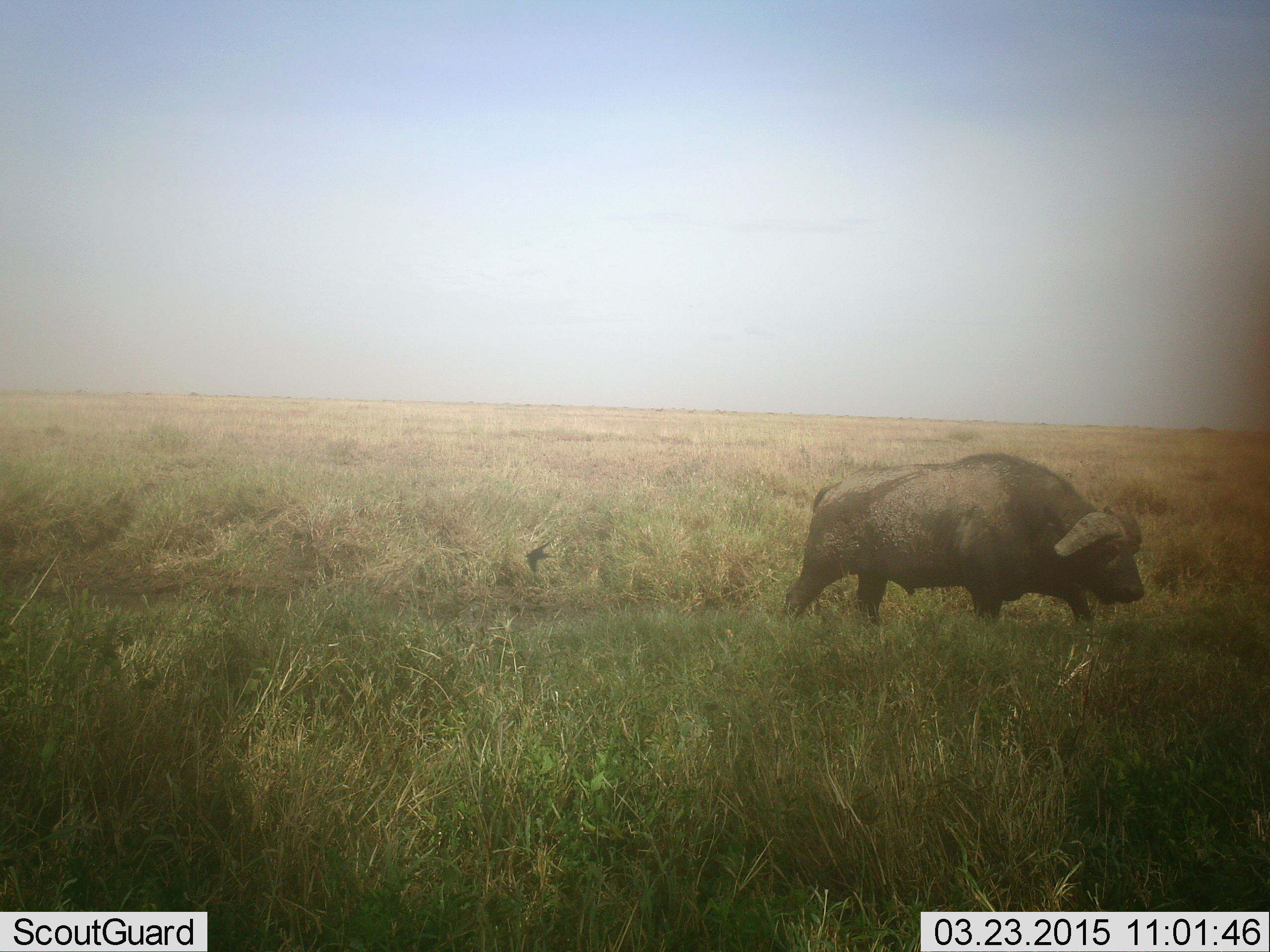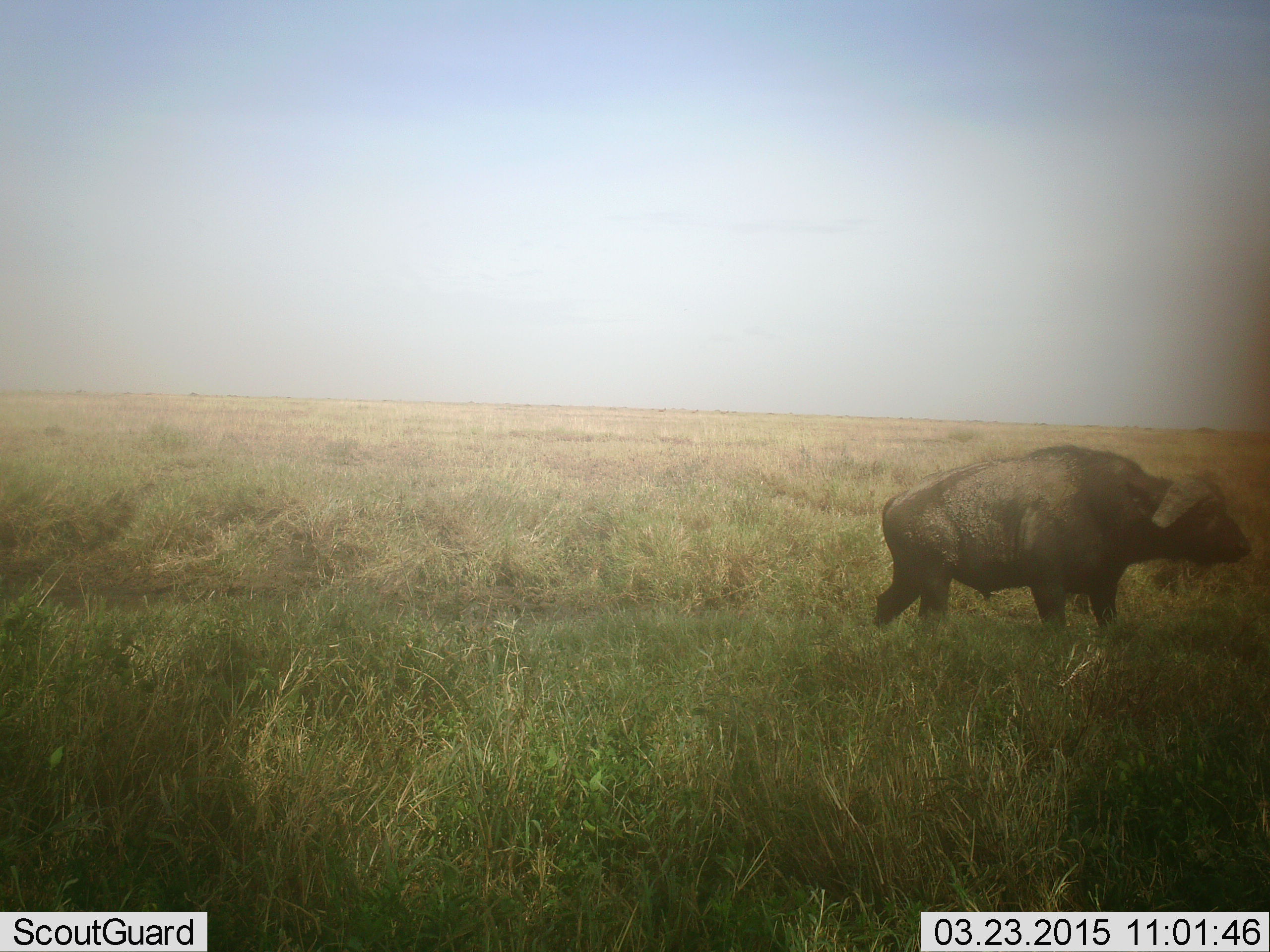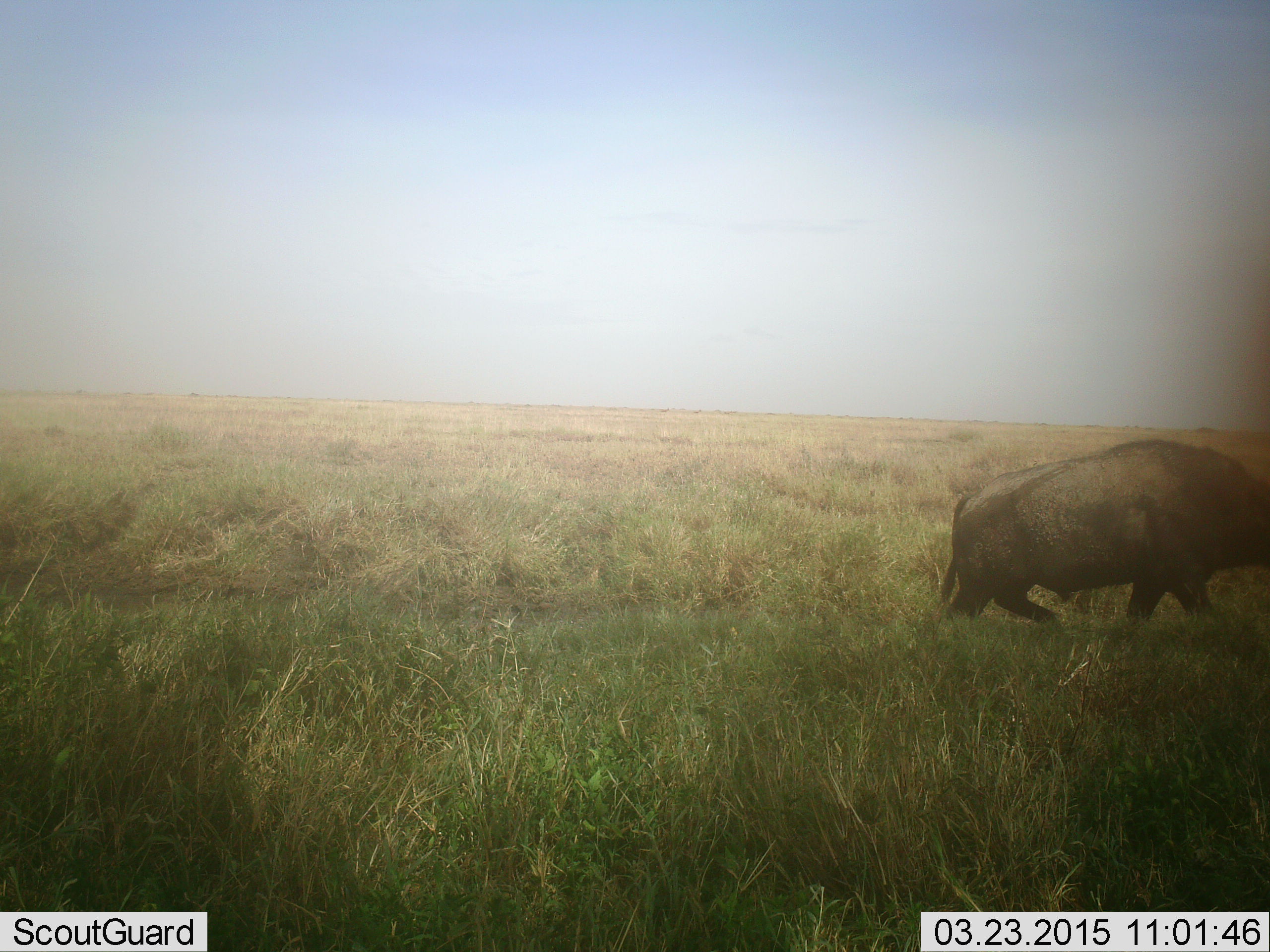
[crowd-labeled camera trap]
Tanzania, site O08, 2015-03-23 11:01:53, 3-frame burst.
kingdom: Animalia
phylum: Chordata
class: Mammalia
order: Artiodactyla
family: Bovidae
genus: Syncerus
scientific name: Syncerus caffer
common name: cape buffalo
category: buffalo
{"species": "buffalo (cape buffalo) (Syncerus caffer)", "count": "1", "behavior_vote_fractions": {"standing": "10%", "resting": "0%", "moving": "90%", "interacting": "0%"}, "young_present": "0%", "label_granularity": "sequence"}